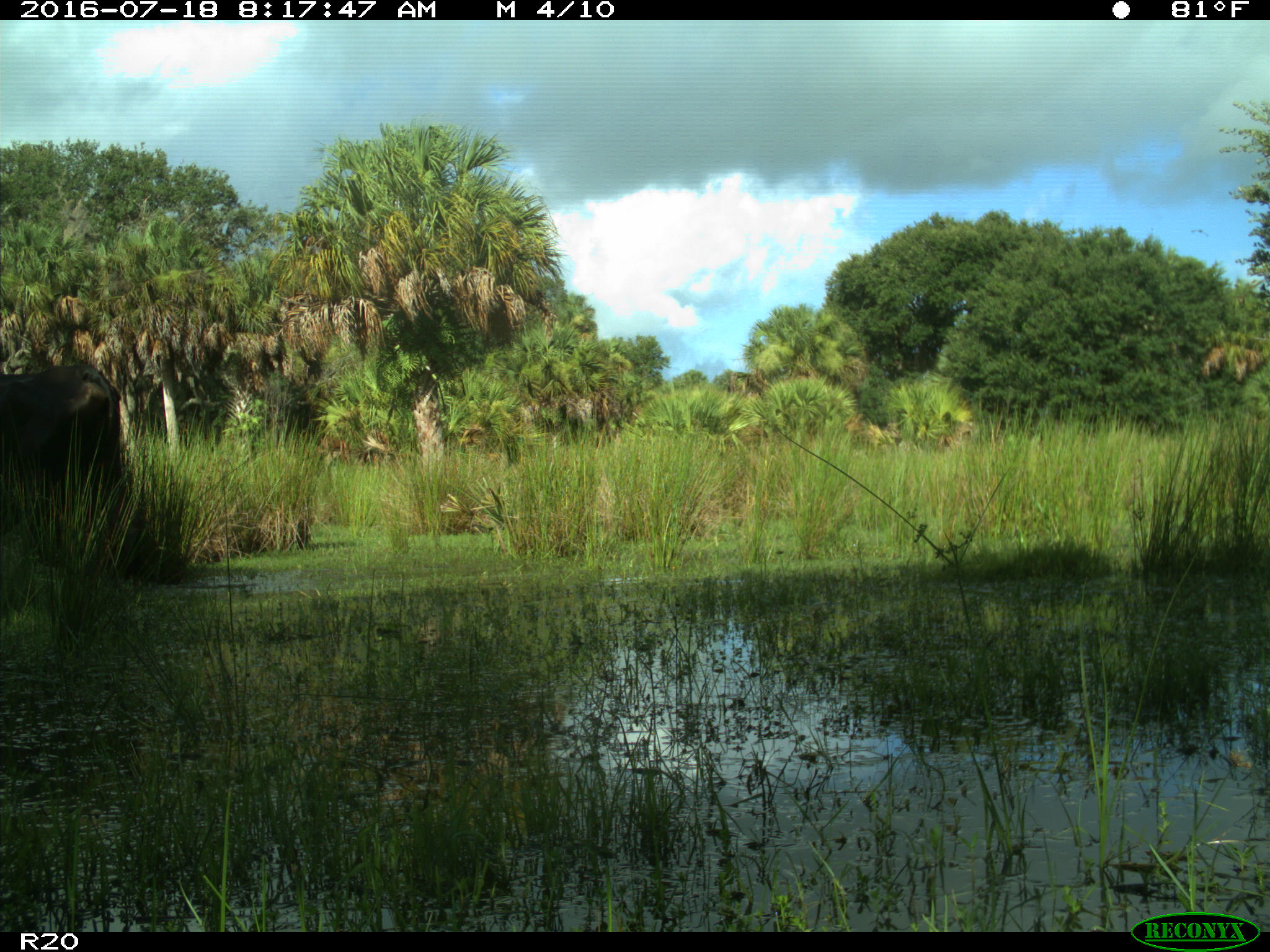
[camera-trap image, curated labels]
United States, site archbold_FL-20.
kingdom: Animalia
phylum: Chordata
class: Mammalia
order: Artiodactyla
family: Bovidae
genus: Bos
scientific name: Bos taurus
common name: domestic cow